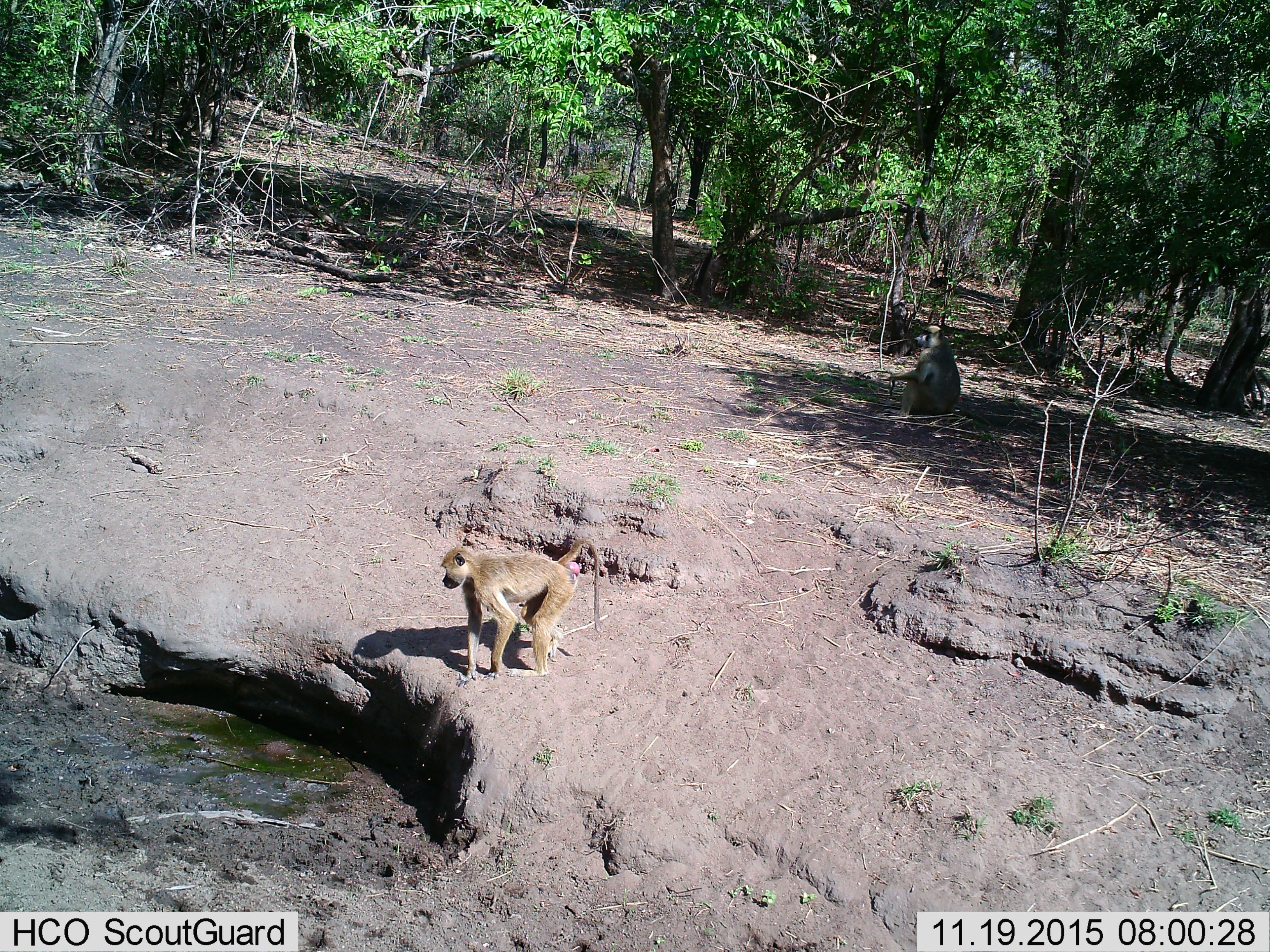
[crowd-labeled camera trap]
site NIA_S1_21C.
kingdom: Animalia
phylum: Chordata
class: Mammalia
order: Primates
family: Cercopithecidae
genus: Papio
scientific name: Papio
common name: baboon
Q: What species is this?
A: Baboon (Papio).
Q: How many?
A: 2.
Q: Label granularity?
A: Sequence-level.